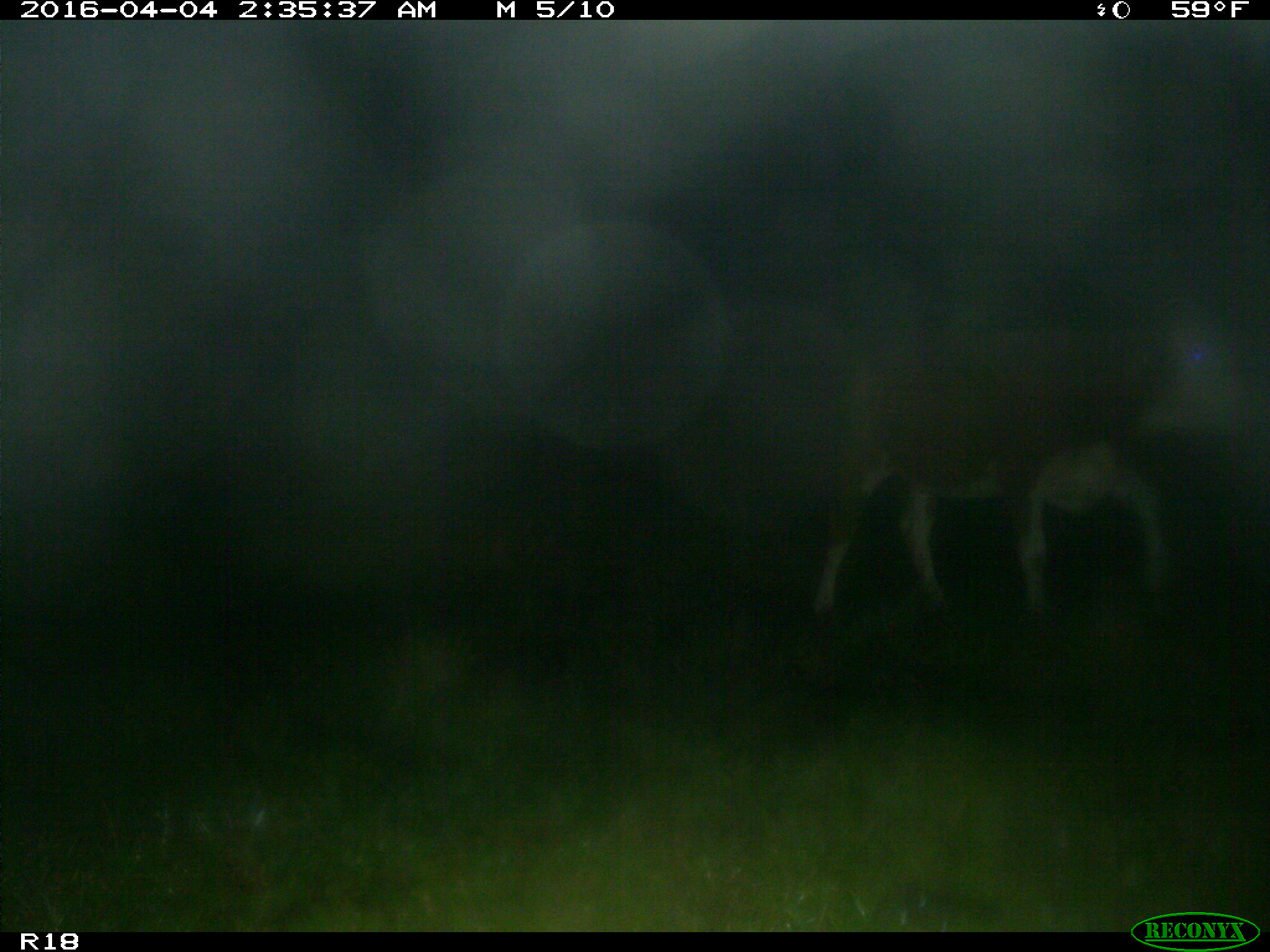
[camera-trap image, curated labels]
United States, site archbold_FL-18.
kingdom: Animalia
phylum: Chordata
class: Mammalia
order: Artiodactyla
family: Bovidae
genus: Bos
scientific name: Bos taurus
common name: domestic cow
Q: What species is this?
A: Bos taurus (domestic cow).